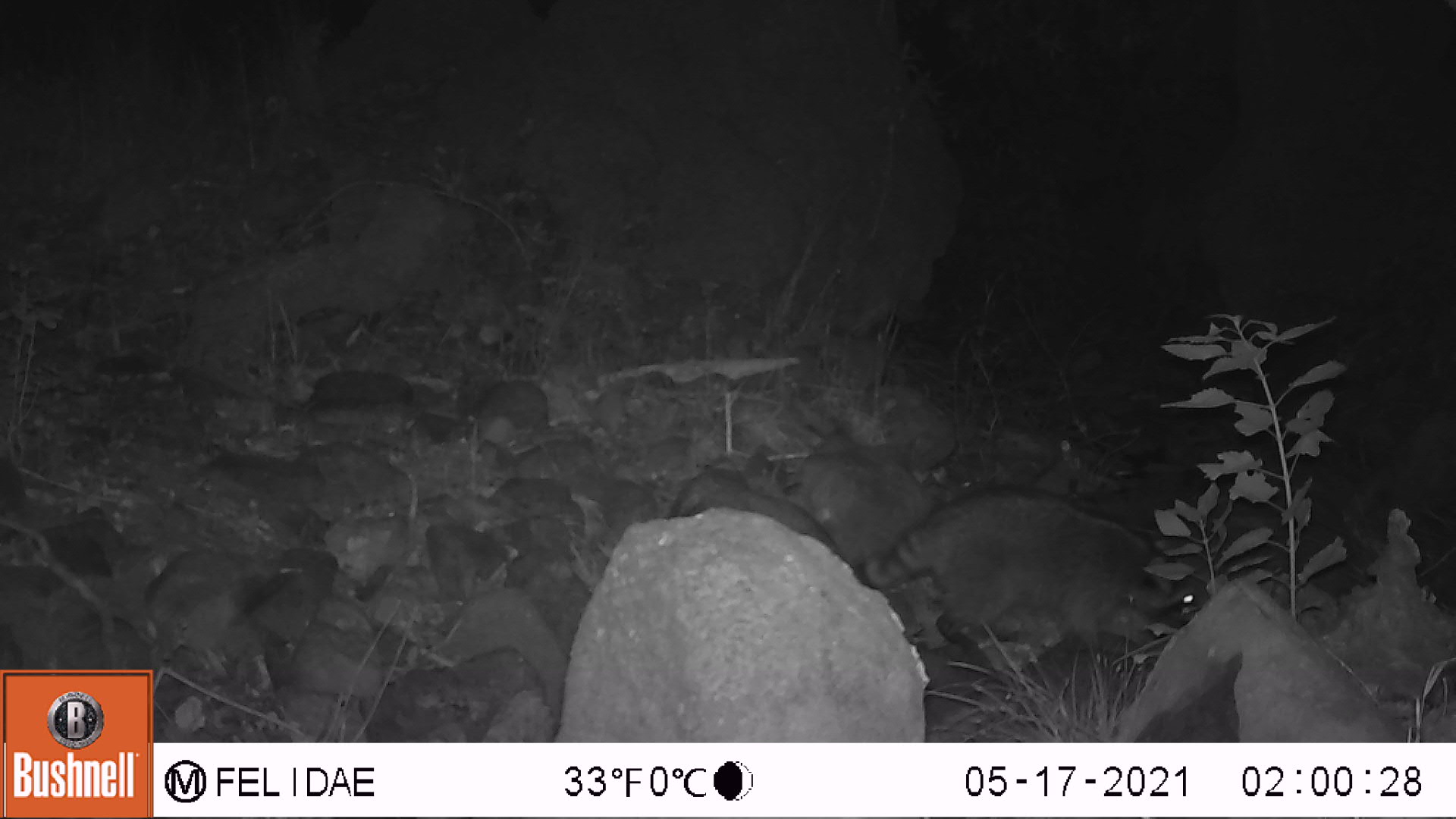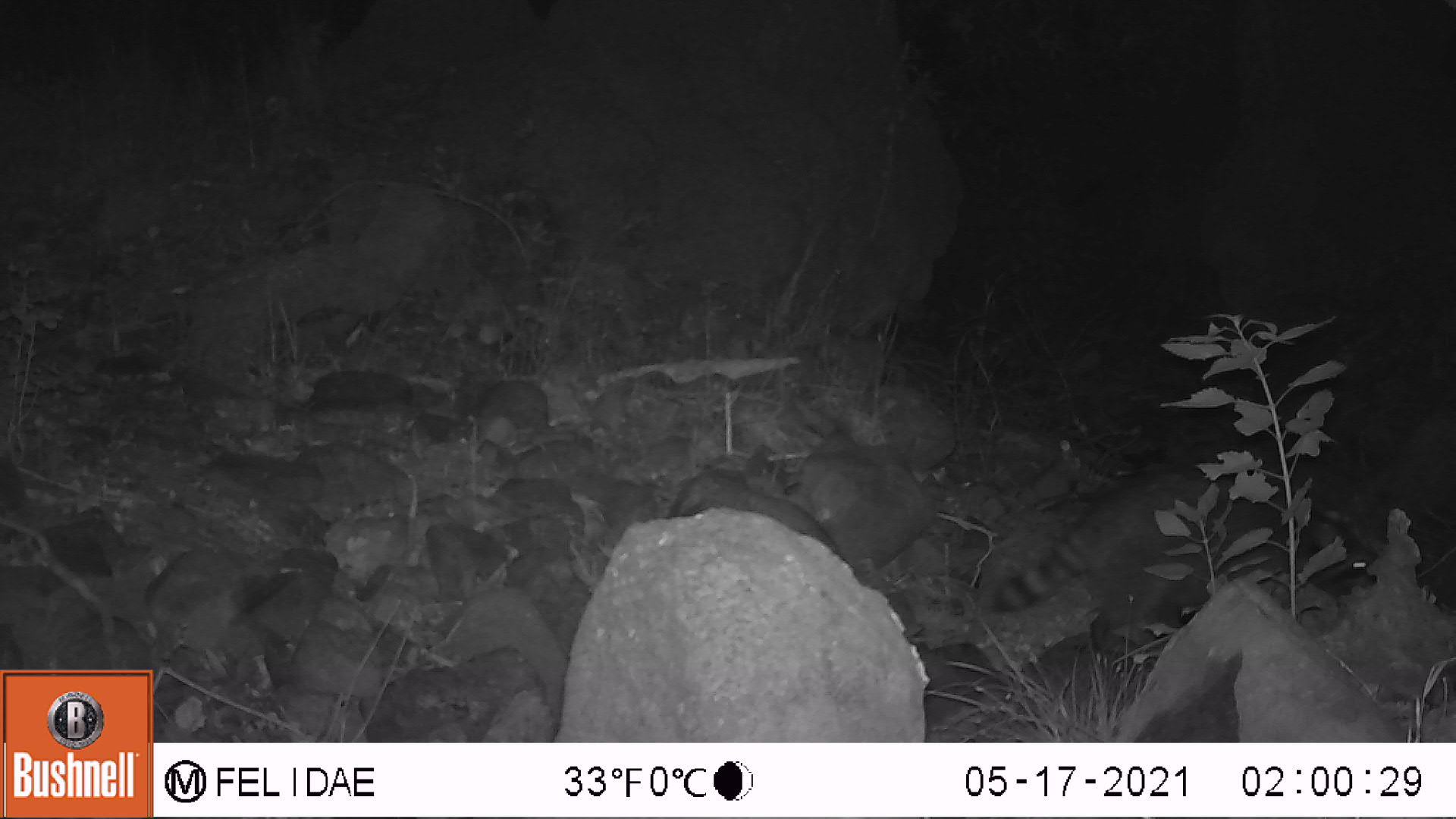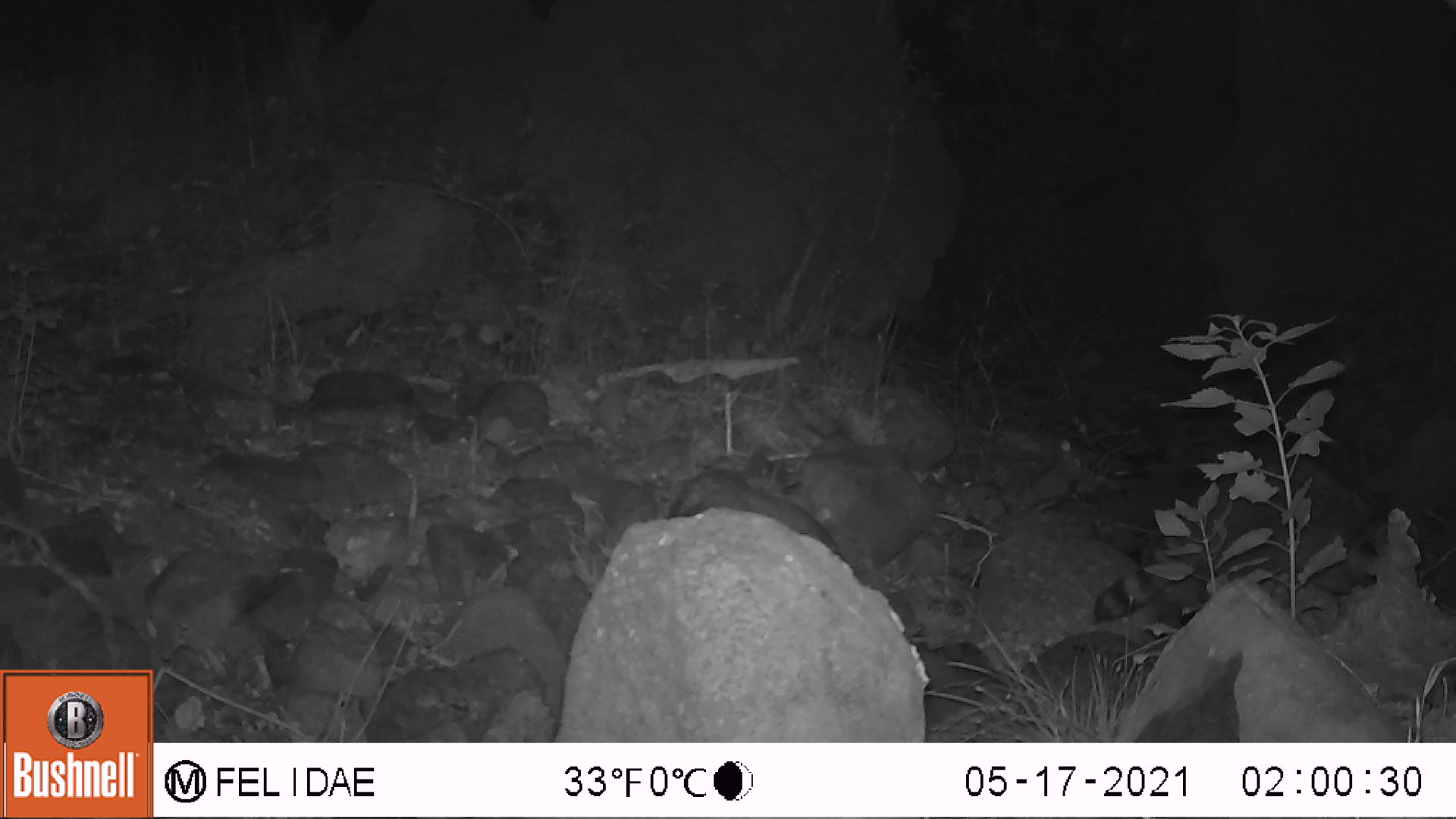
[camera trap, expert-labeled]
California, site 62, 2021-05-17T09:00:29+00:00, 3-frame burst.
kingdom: Animalia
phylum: Chordata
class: Mammalia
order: Carnivora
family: Procyonidae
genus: Procyon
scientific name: Procyon lotor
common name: raccoon